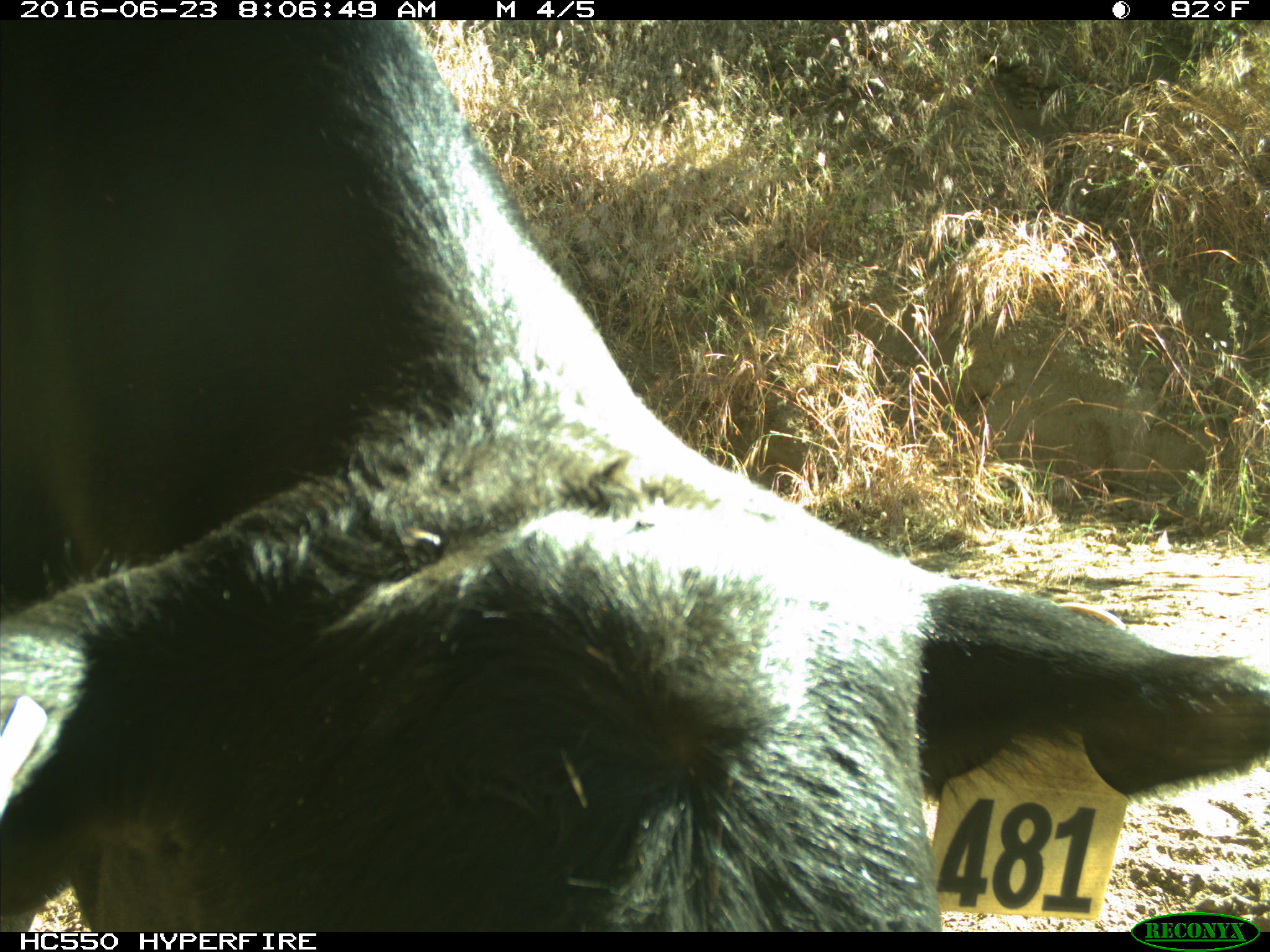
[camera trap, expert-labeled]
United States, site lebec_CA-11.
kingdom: Animalia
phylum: Chordata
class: Mammalia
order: Artiodactyla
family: Bovidae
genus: Bos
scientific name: Bos taurus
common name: domestic cow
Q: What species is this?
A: Bos taurus (domestic cow).